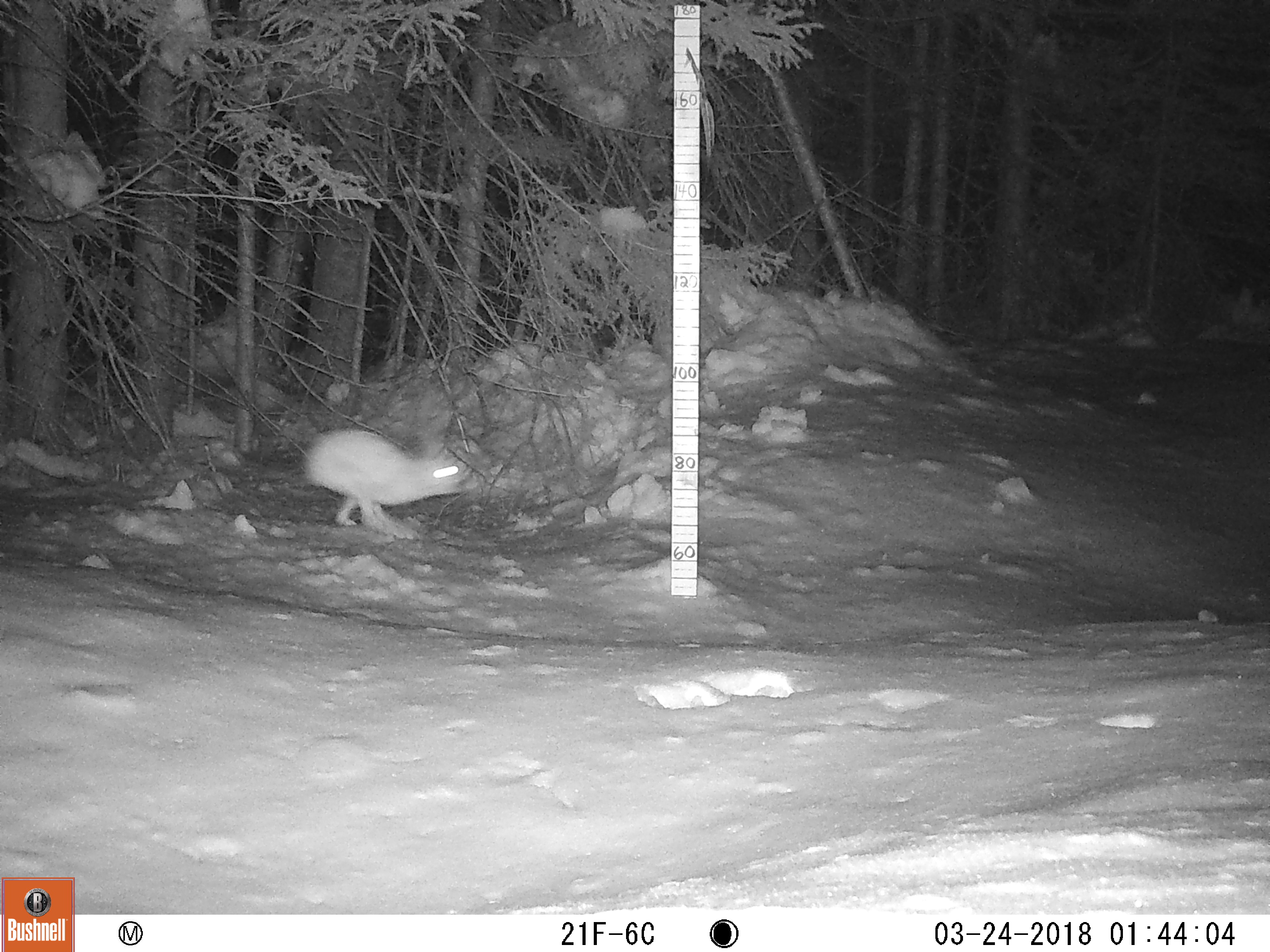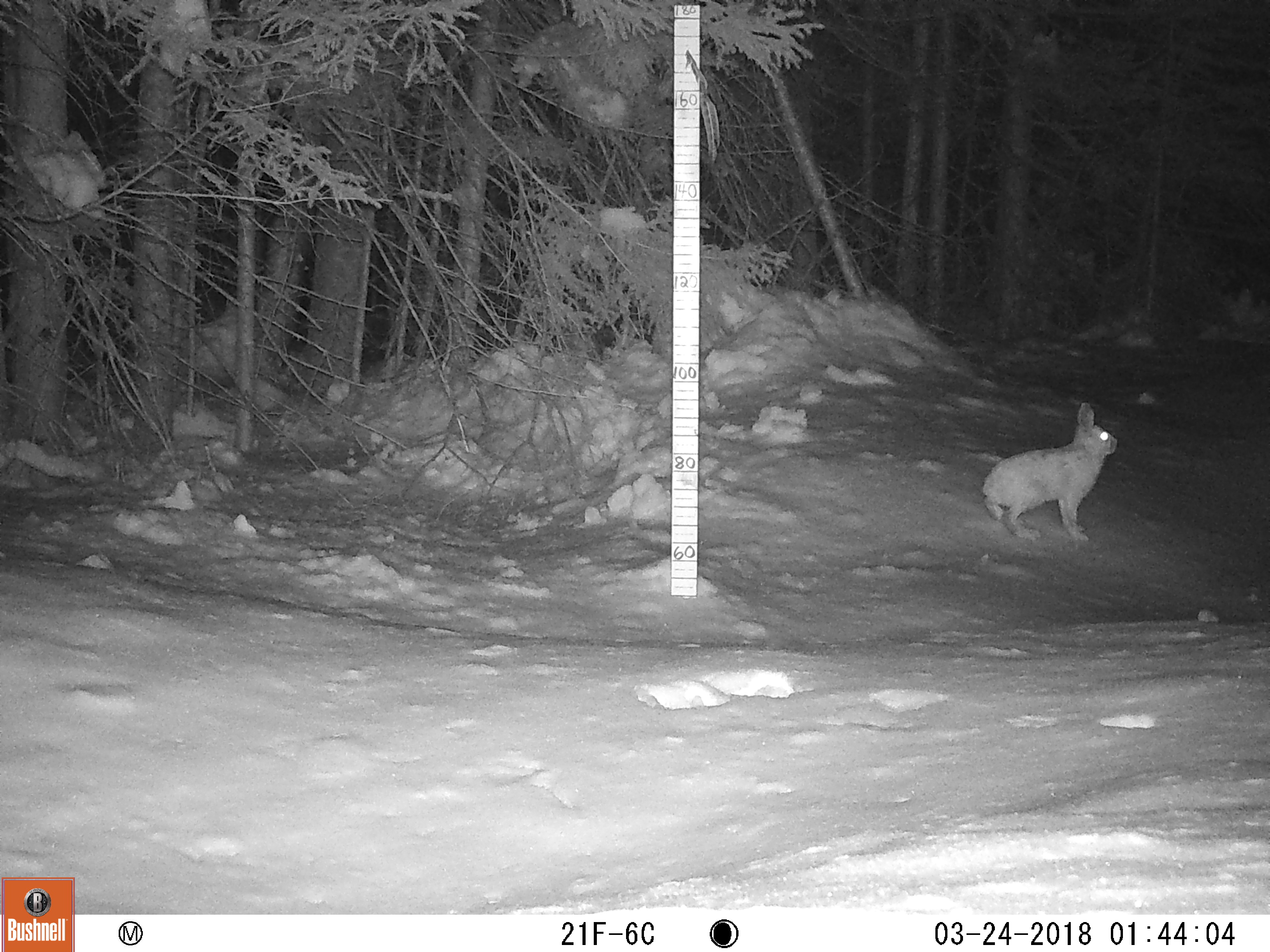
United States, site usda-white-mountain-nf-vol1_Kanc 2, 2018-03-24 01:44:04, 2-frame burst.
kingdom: Animalia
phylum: Chordata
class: Mammalia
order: Lagomorpha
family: Leporidae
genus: Lepus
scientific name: Lepus americanus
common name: snowshoe hare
Snowshoe hare (Lepus americanus).